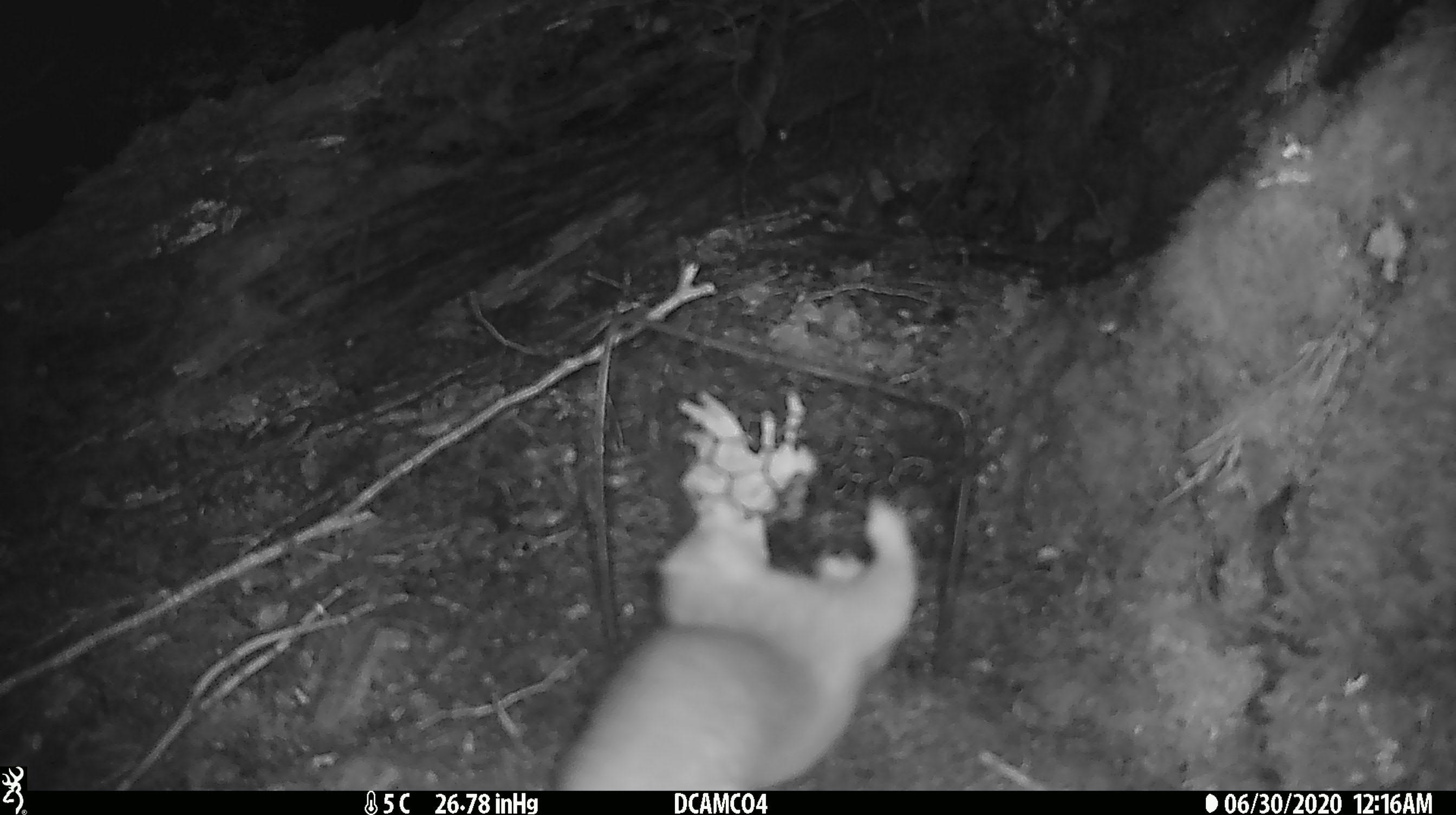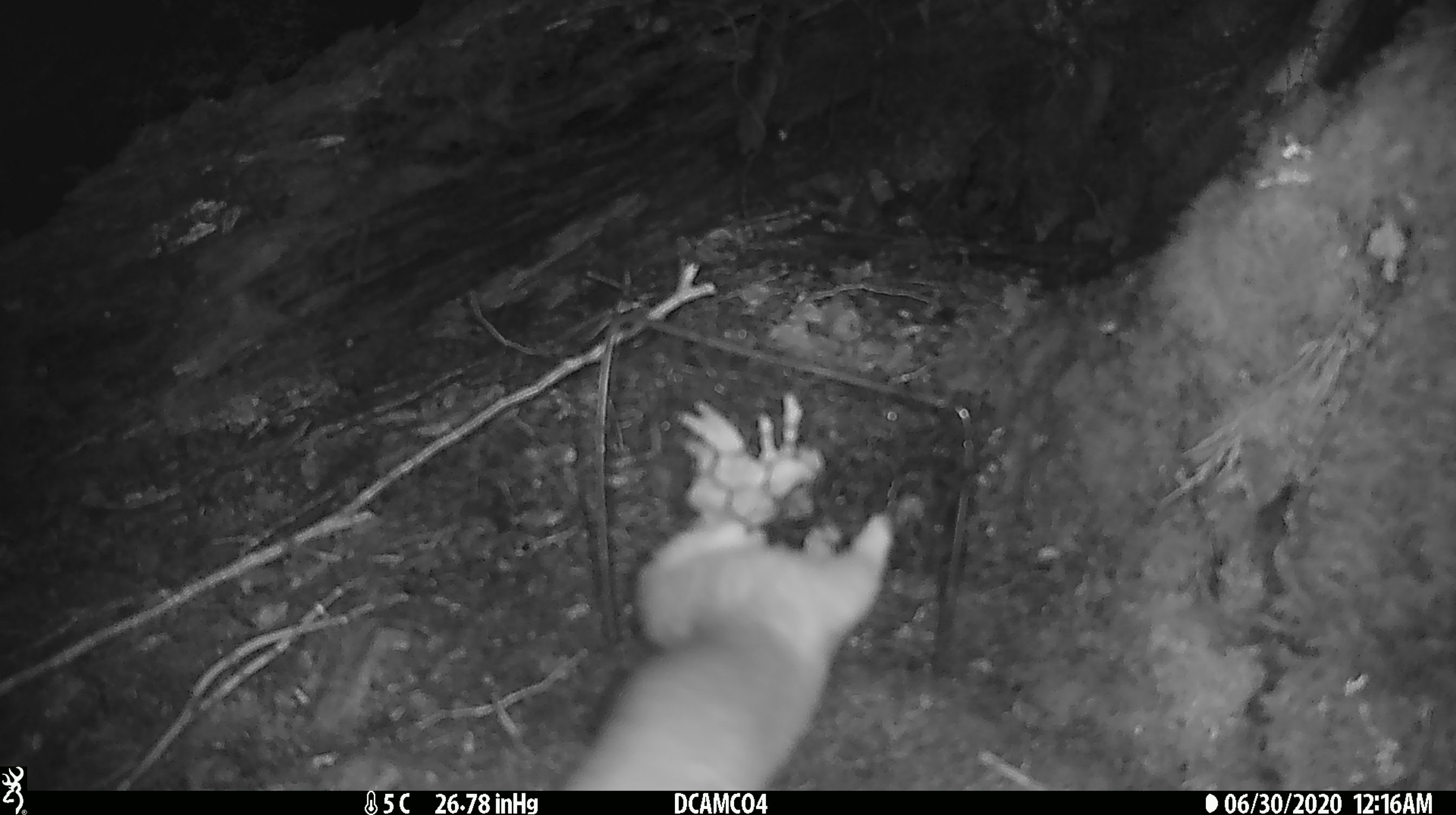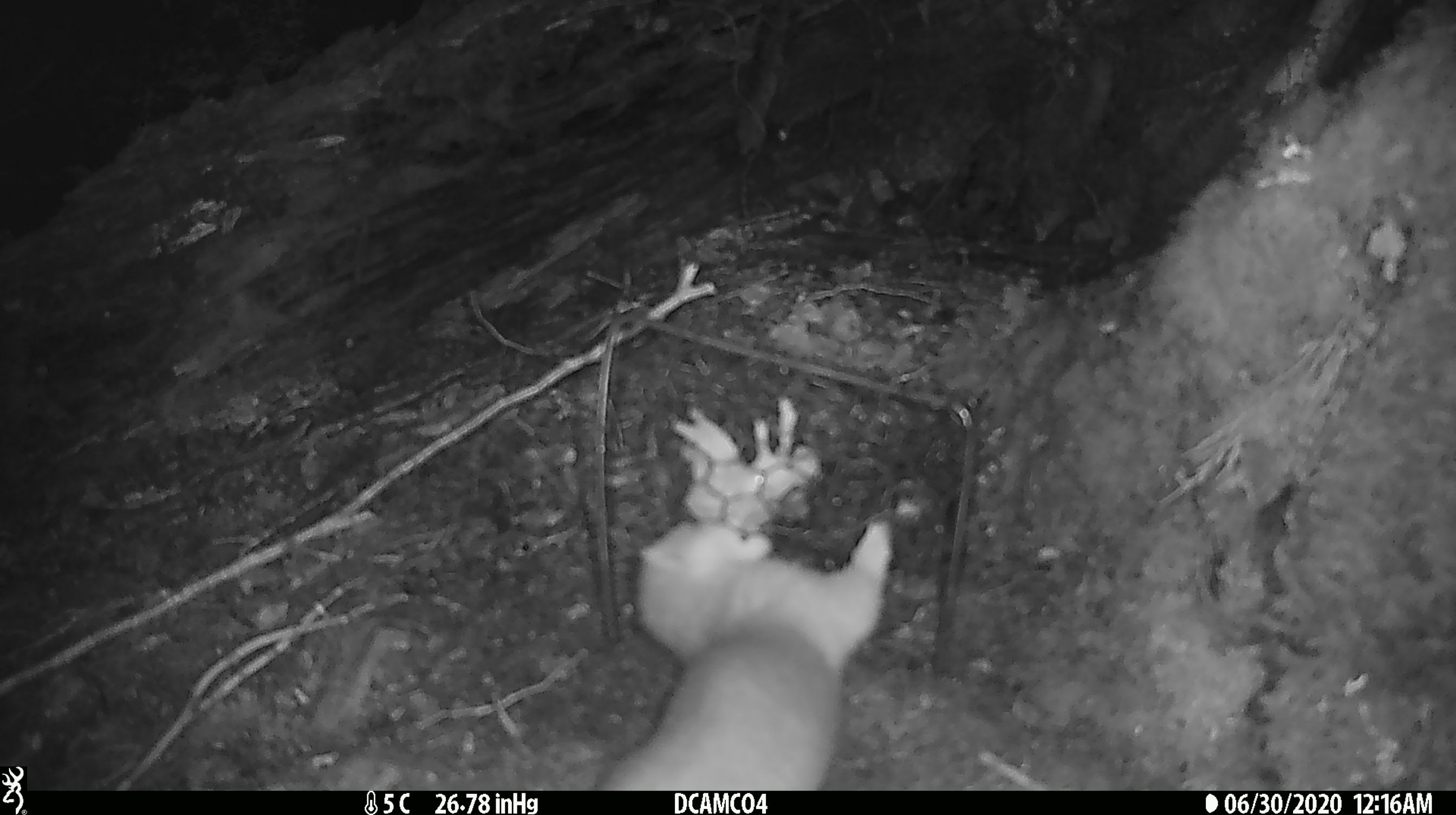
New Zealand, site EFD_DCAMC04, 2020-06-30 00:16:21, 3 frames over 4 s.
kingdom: Animalia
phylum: Chordata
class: Mammalia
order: Carnivora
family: Mustelidae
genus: Mustela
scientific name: Mustela erminea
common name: stoat